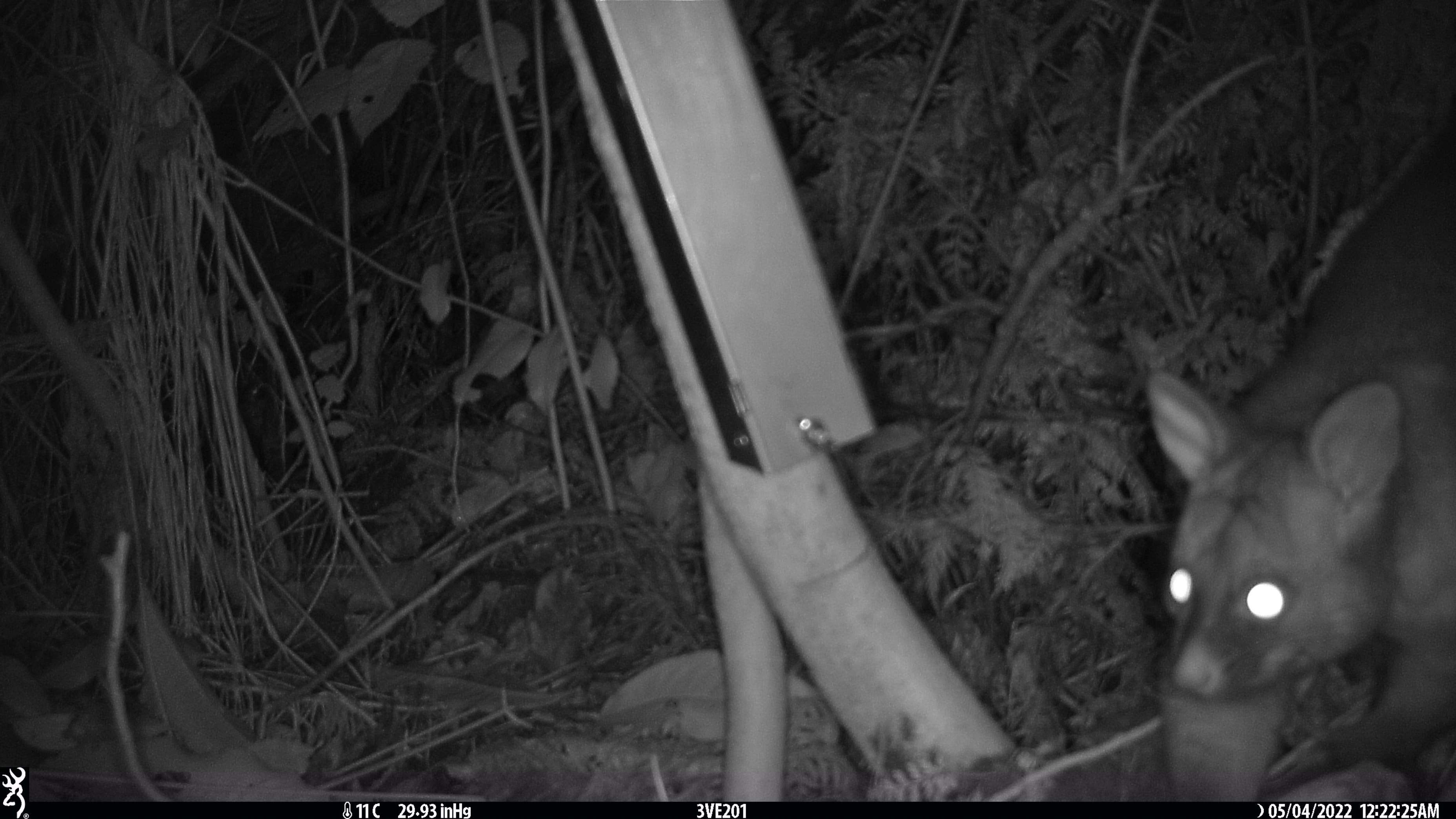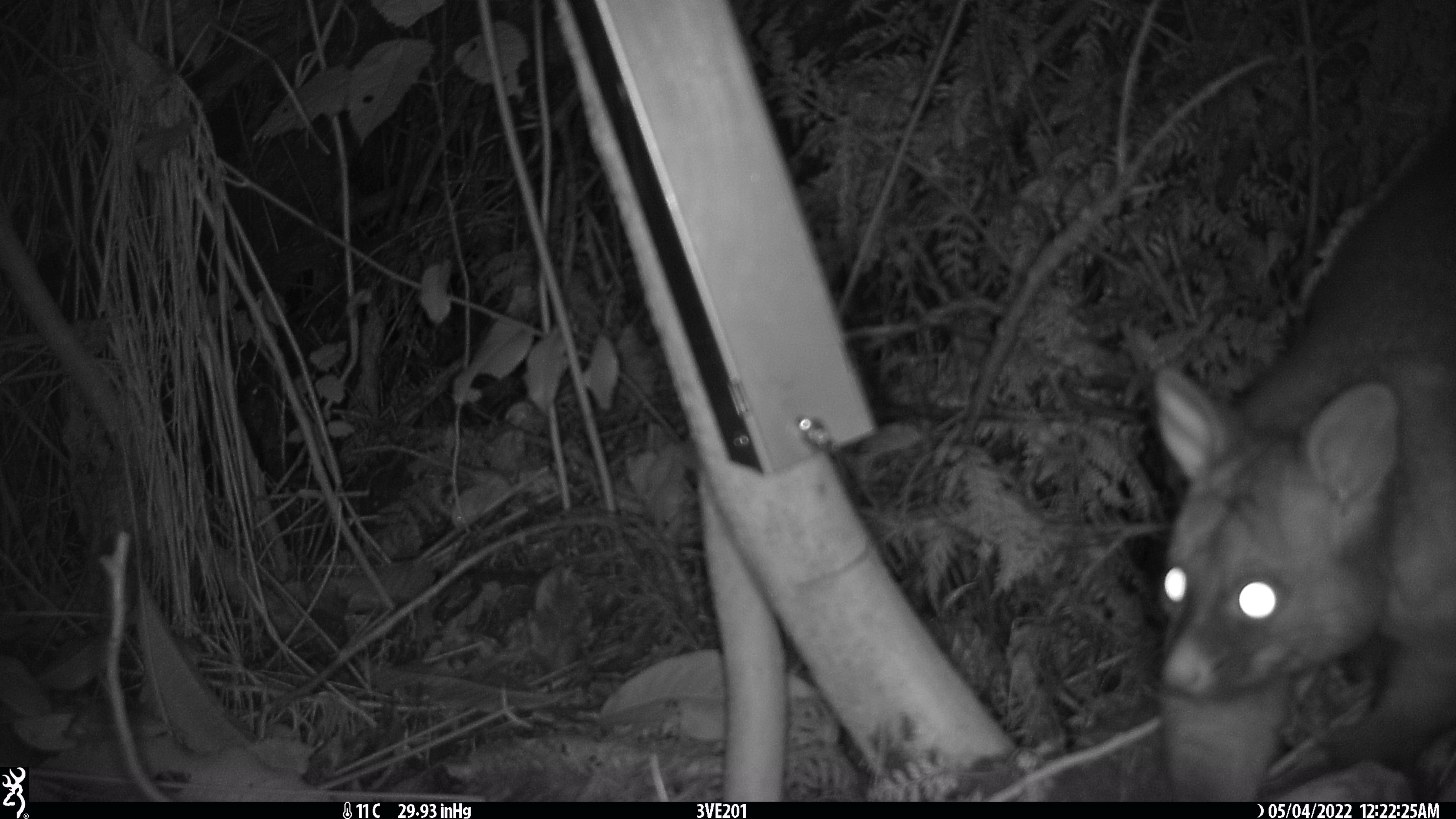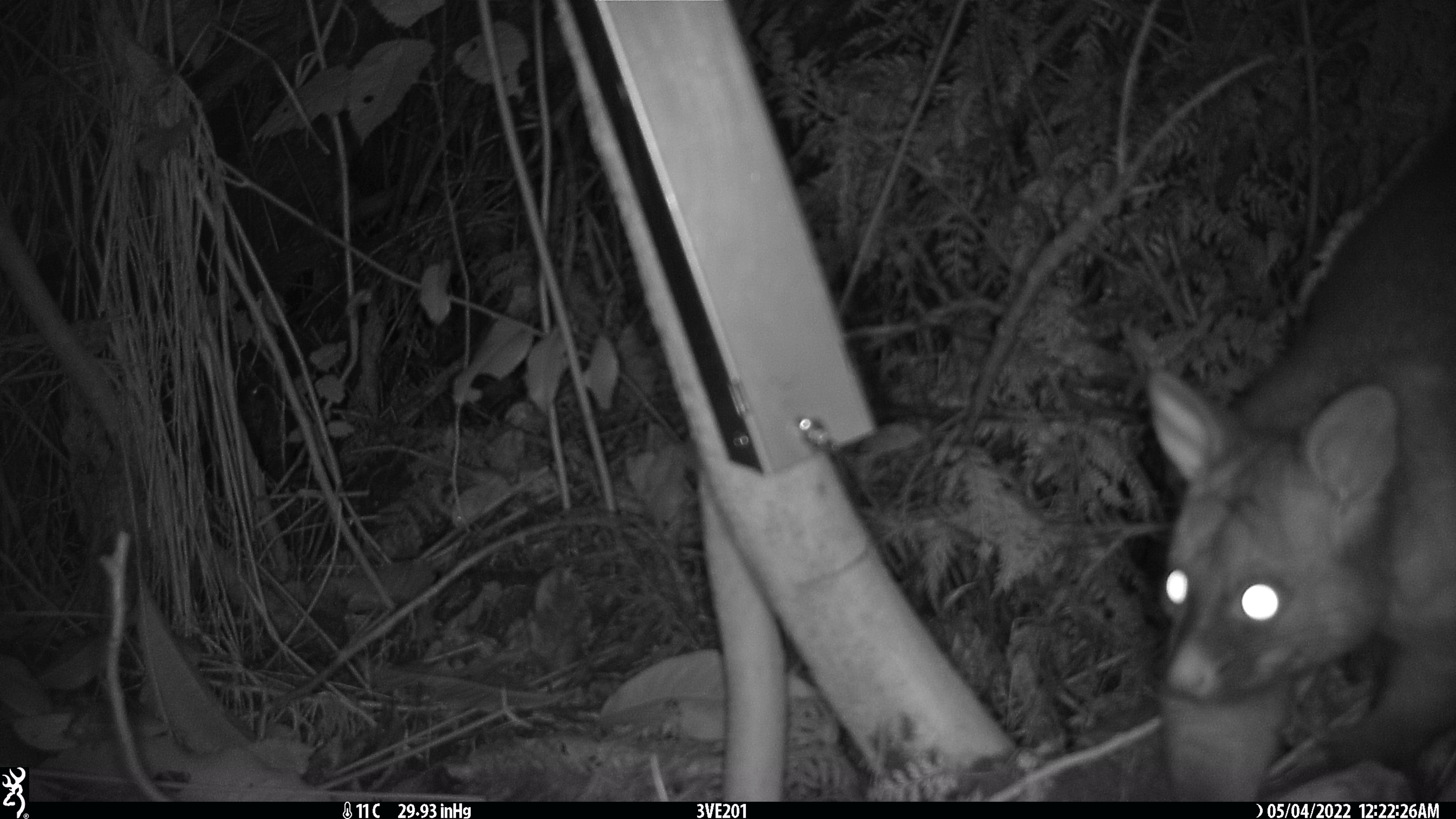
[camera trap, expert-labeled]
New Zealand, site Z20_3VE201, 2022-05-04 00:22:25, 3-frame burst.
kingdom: Animalia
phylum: Chordata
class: Mammalia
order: Diprotodontia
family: Phalangeridae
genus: Trichosurus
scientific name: Trichosurus vulpecula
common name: common brushtail possum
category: possum